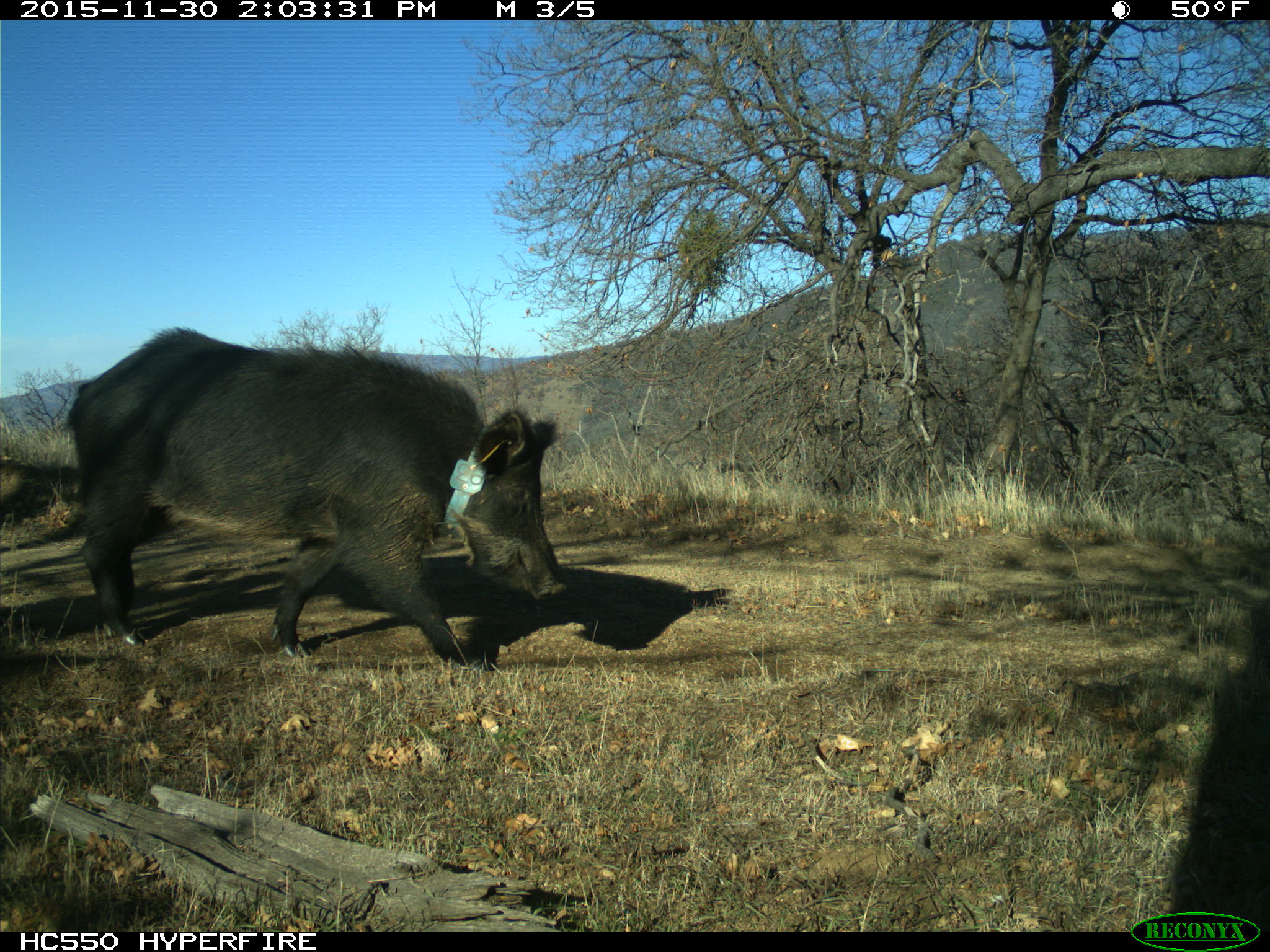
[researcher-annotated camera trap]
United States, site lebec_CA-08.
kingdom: Animalia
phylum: Chordata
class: Mammalia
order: Artiodactyla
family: Suidae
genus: Sus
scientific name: Sus scrofa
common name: wild boar